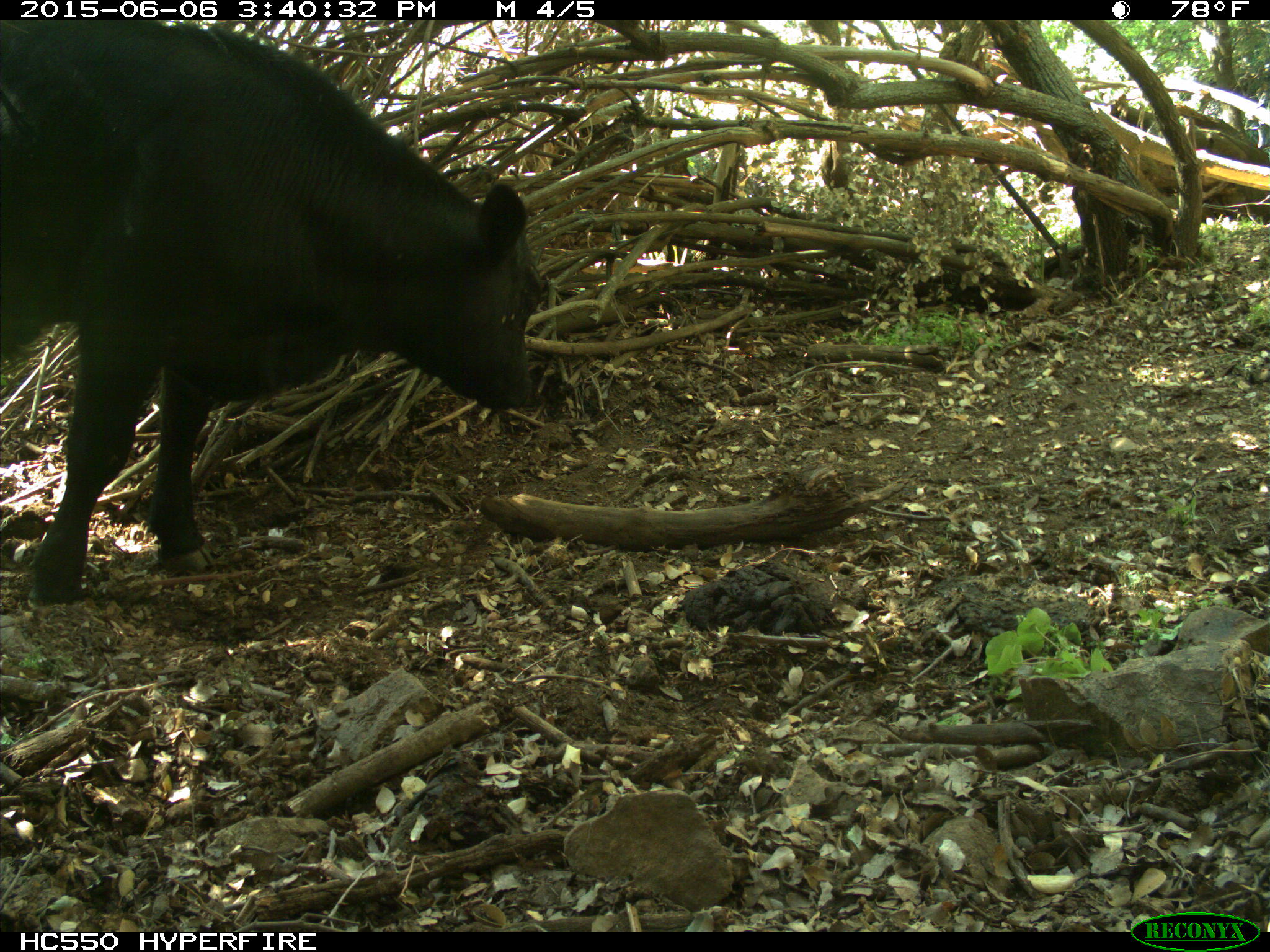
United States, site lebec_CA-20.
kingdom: Animalia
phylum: Chordata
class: Mammalia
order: Artiodactyla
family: Bovidae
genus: Bos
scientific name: Bos taurus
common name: domestic cow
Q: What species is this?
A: Bos taurus (domestic cow).